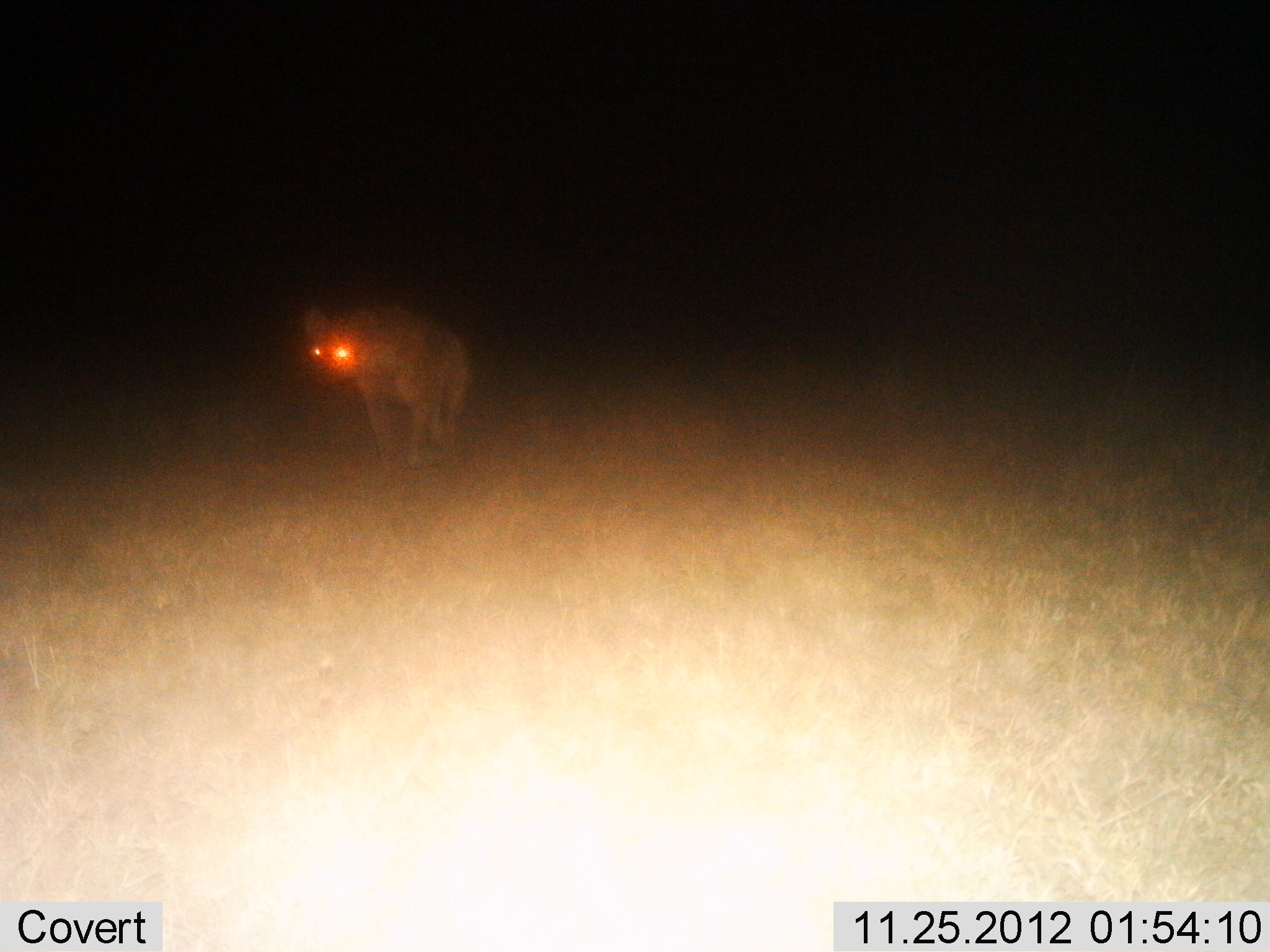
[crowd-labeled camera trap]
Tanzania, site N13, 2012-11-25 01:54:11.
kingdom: Animalia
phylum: Chordata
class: Mammalia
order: Carnivora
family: Hyaenidae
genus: Crocuta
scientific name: Crocuta crocuta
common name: spotted hyena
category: hyenaspotted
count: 1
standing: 55%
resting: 0%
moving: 45%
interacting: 0%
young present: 0%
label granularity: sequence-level